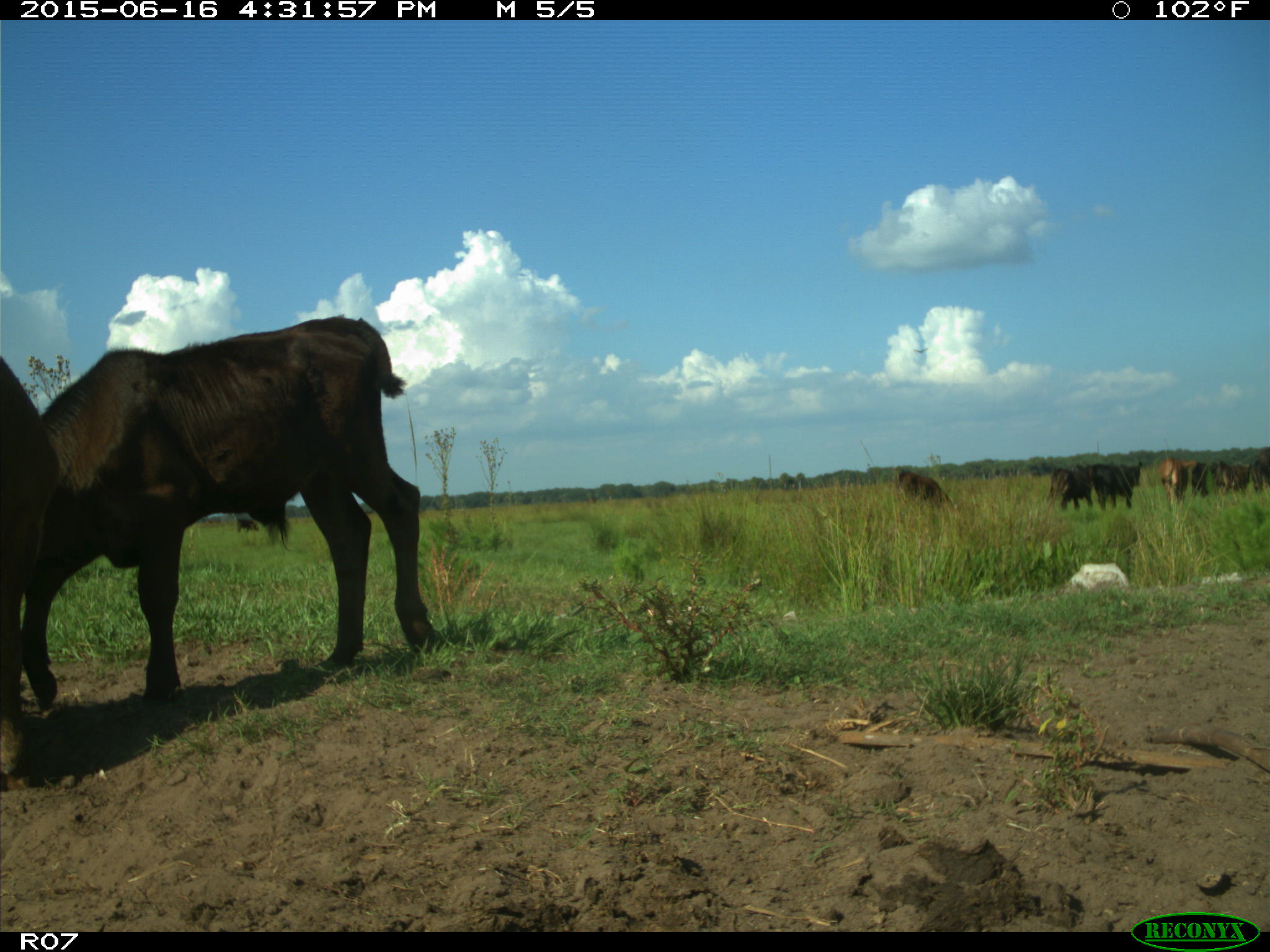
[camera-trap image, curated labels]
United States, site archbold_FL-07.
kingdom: Animalia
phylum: Chordata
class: Mammalia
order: Artiodactyla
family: Bovidae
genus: Bos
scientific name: Bos taurus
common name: domestic cow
Bos taurus (domestic cow).